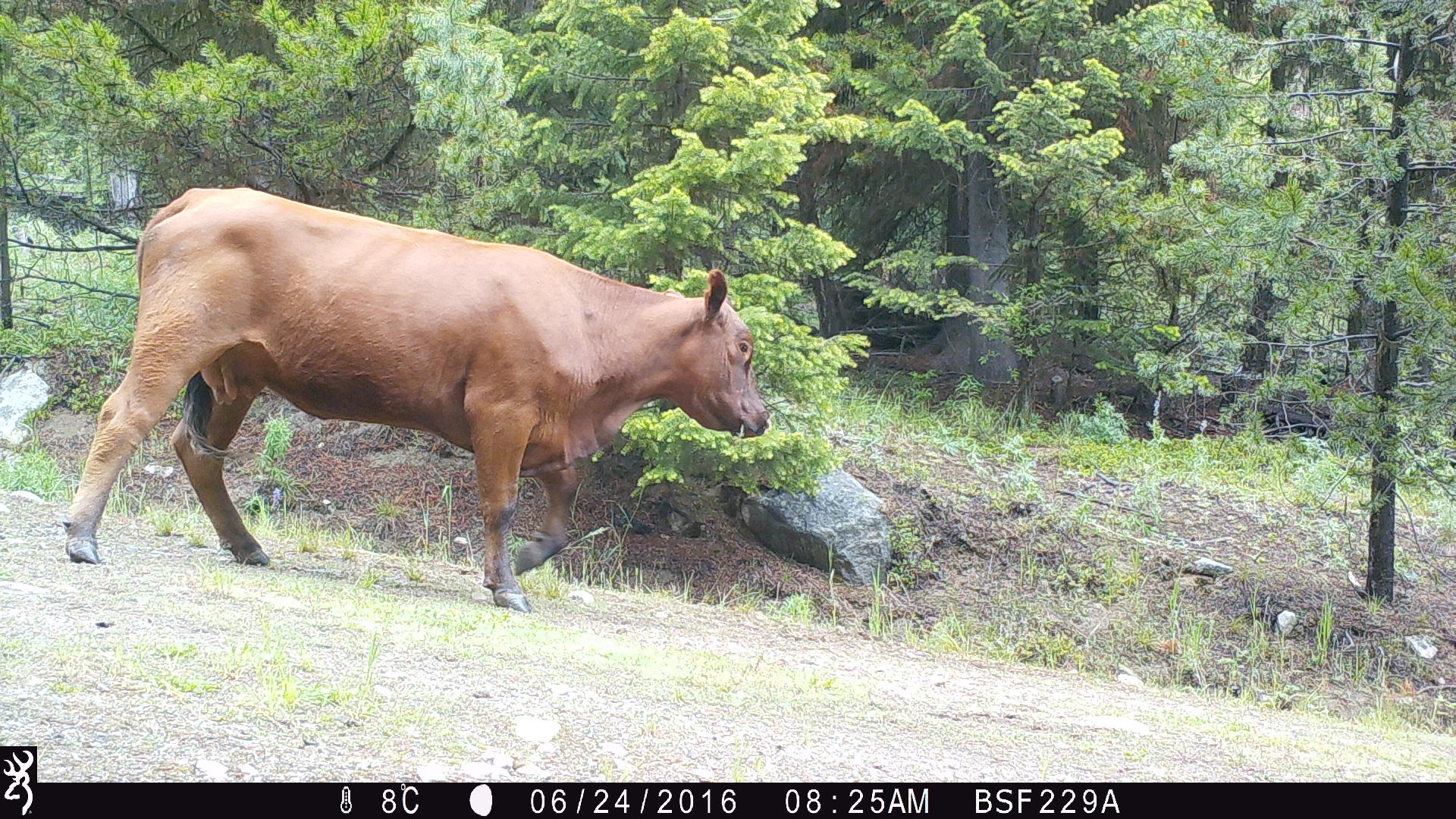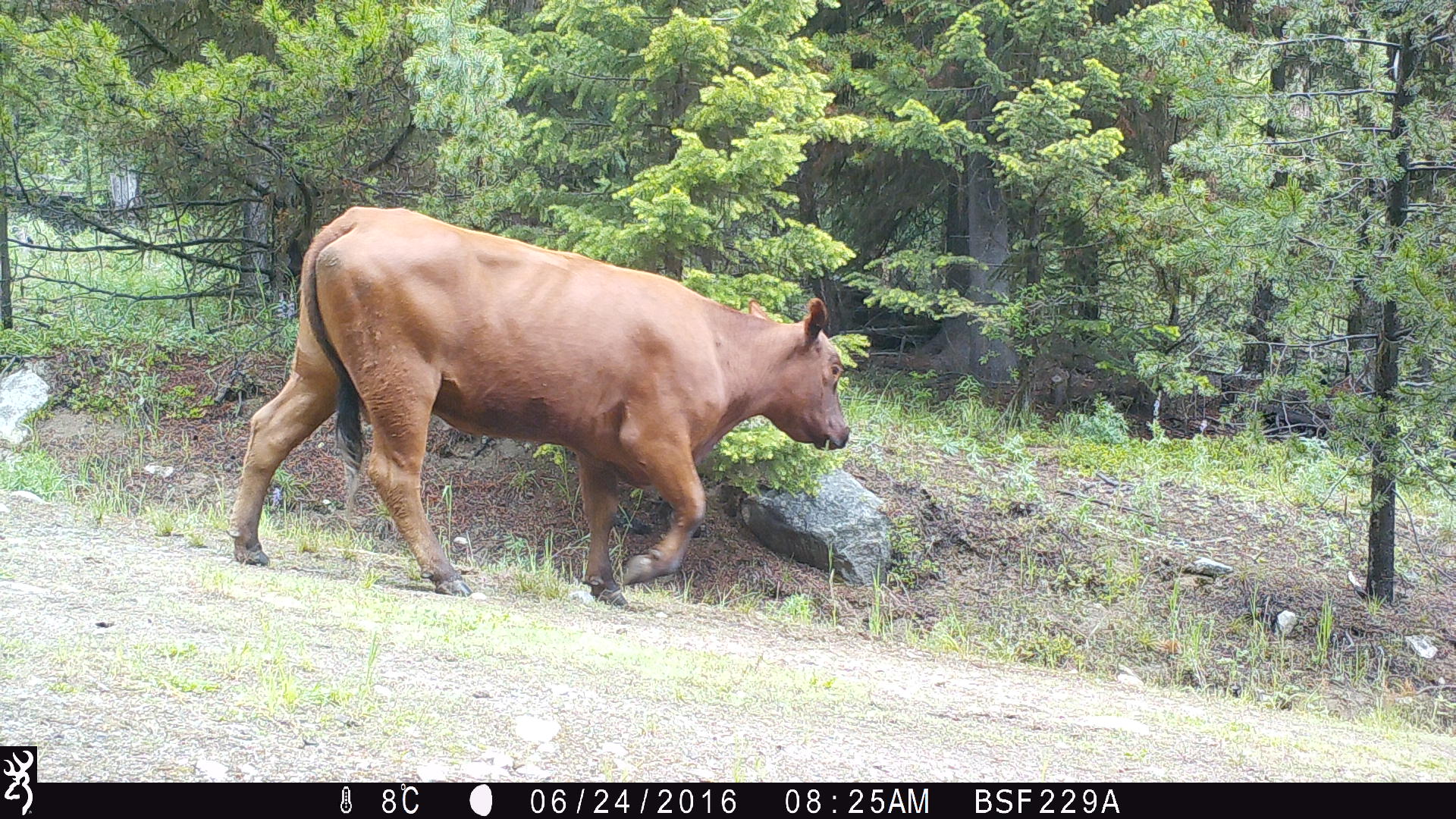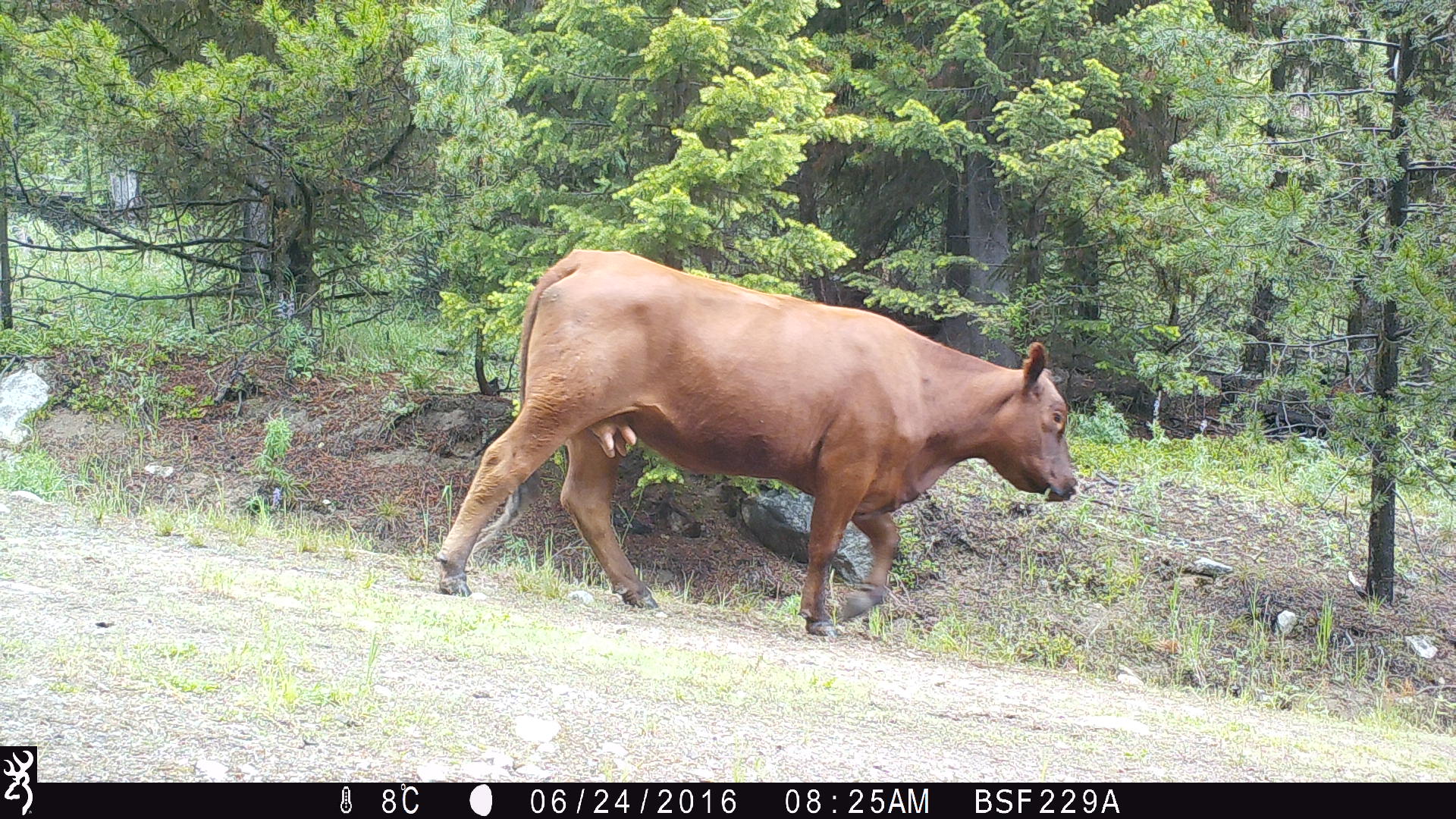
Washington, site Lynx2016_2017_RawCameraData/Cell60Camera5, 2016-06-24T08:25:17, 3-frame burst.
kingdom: Animalia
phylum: Chordata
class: Mammalia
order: Artiodactyla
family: Bovidae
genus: Bos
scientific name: Bos taurus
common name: domestic cattle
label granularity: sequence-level